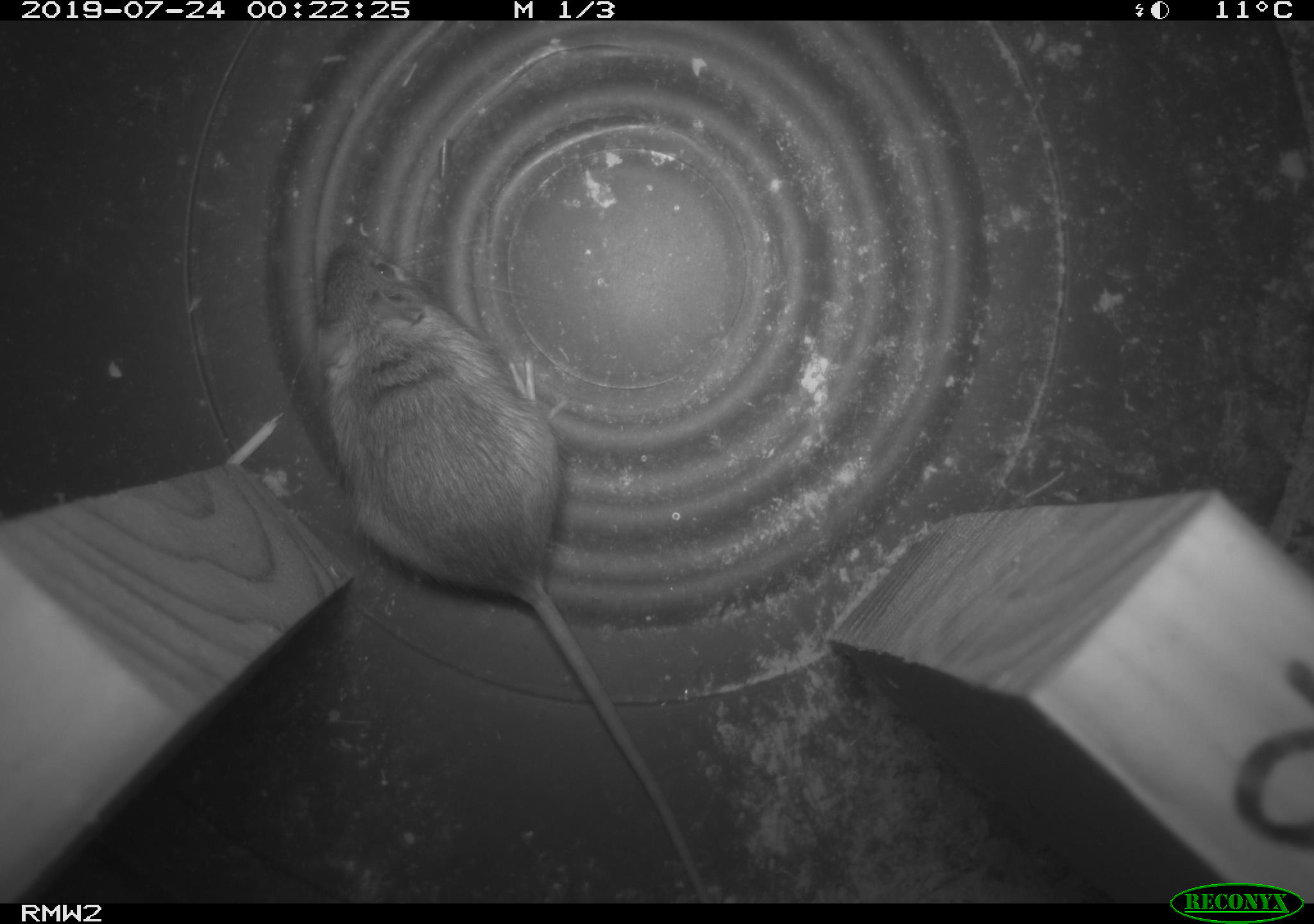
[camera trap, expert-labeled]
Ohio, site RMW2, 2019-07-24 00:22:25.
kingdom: Animalia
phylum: Chordata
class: Mammalia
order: Rodentia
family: Zapodidae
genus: Napaeozapus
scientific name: Napaeozapus insignis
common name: woodland jumping mouse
Woodland jumping mouse (Napaeozapus insignis).